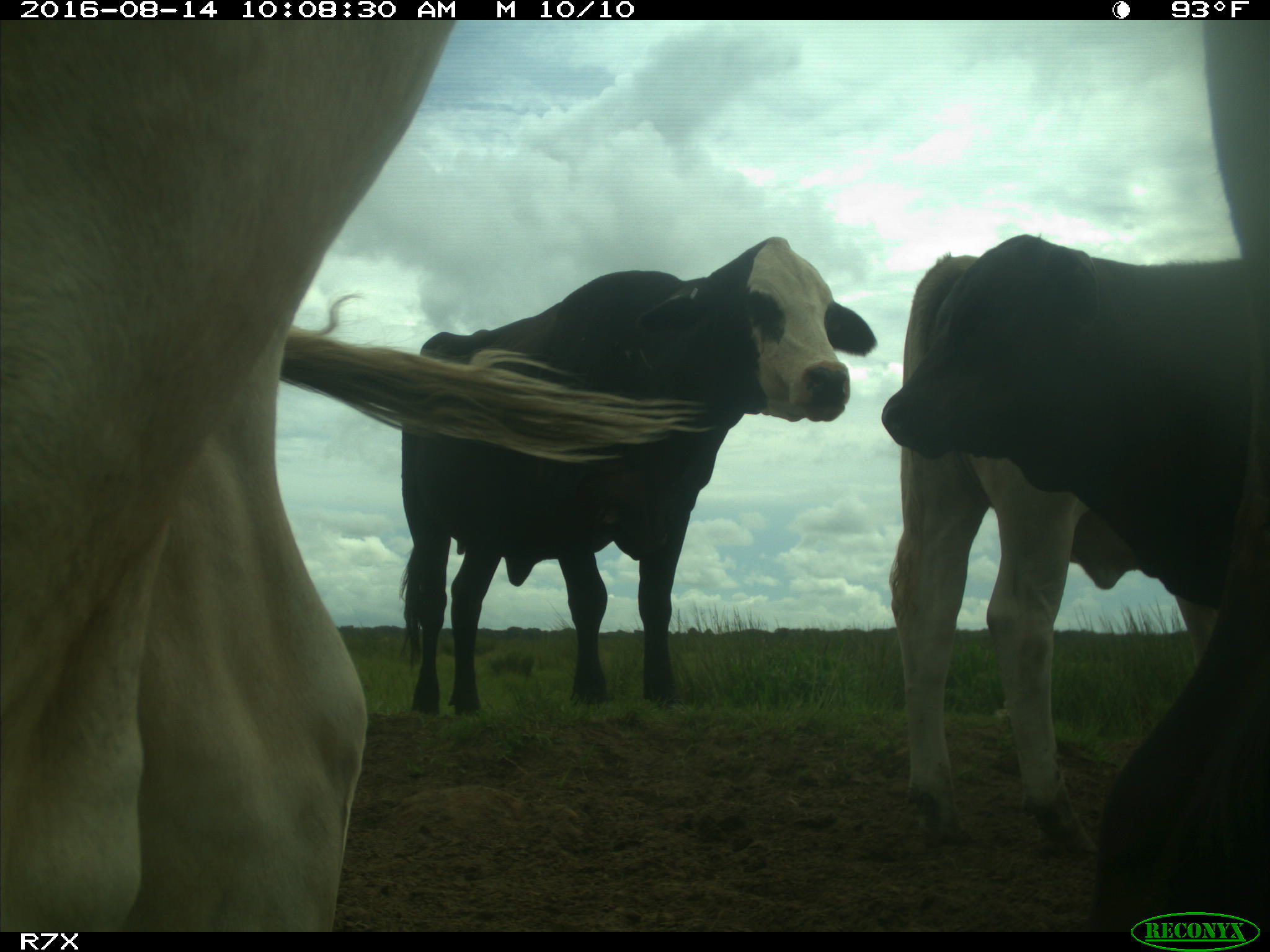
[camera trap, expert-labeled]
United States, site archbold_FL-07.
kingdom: Animalia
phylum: Chordata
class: Mammalia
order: Artiodactyla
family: Bovidae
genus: Bos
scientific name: Bos taurus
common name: domestic cow